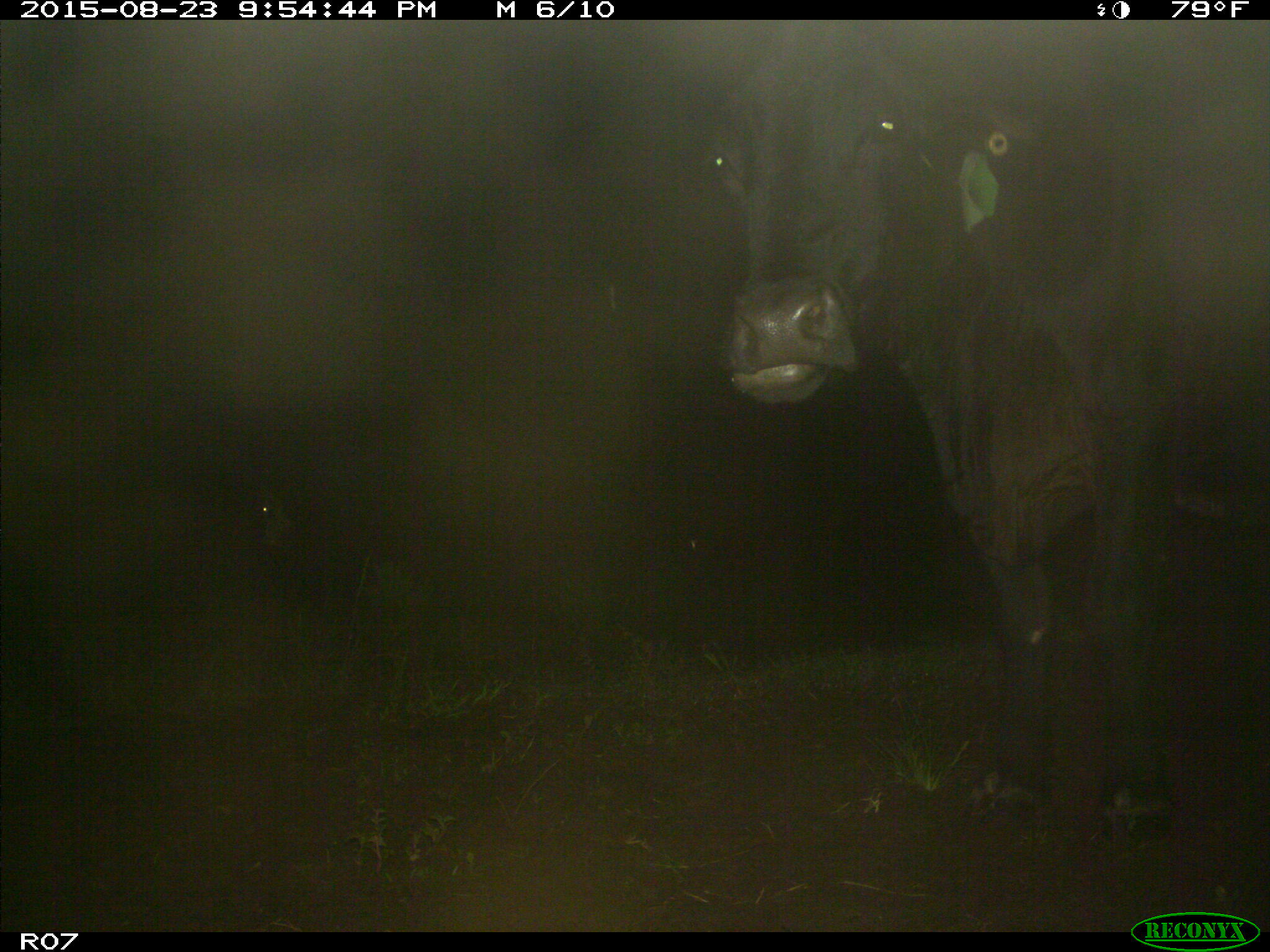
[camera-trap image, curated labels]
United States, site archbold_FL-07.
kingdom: Animalia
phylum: Chordata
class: Mammalia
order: Artiodactyla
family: Bovidae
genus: Bos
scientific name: Bos taurus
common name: domestic cow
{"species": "Bos taurus (domestic cow)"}